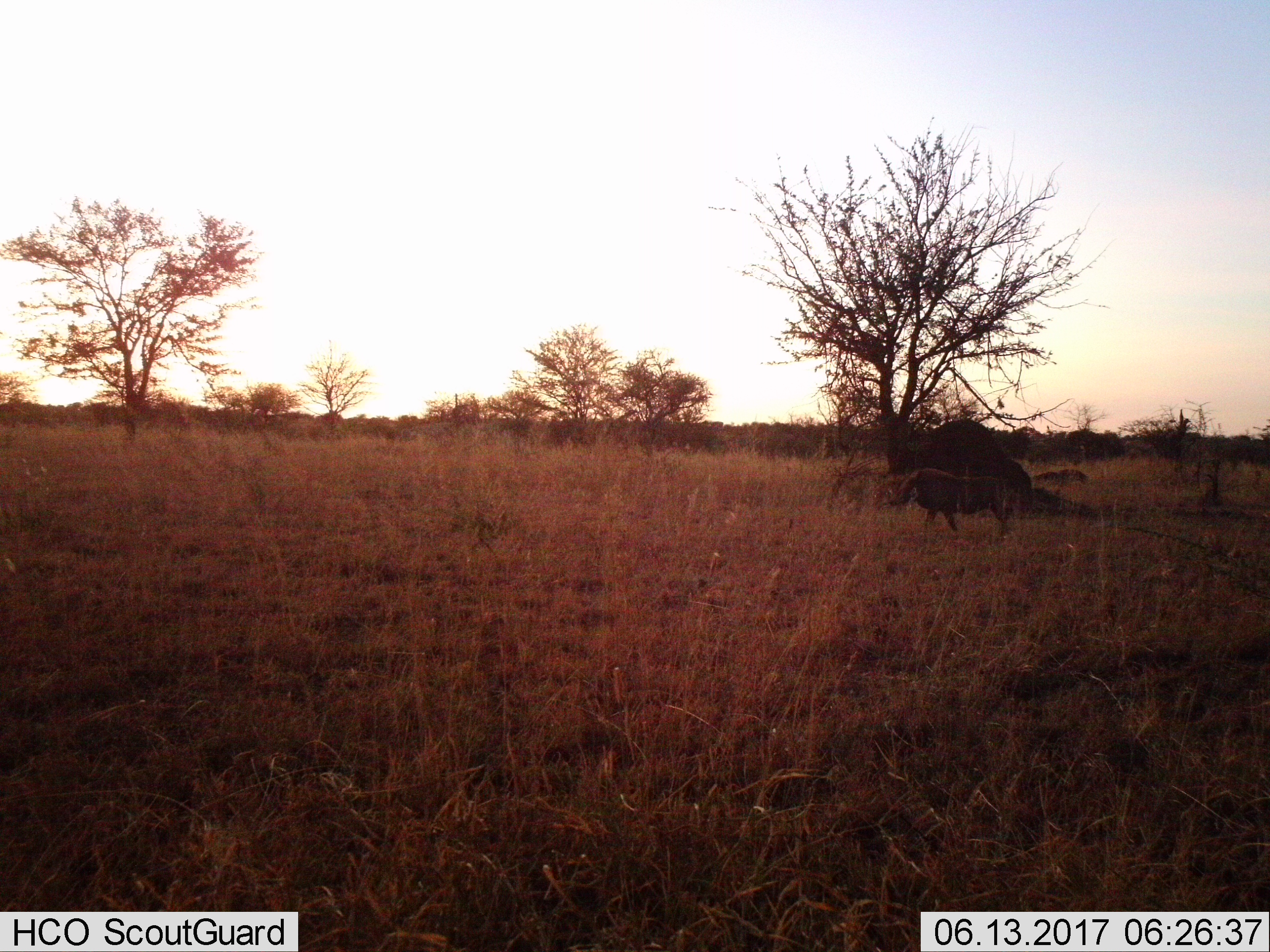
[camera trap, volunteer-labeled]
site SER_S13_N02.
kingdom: Animalia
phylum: Chordata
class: Mammalia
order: Artiodactyla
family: Suidae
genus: Phacochoerus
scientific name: Phacochoerus africanus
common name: warthog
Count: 1.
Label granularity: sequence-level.